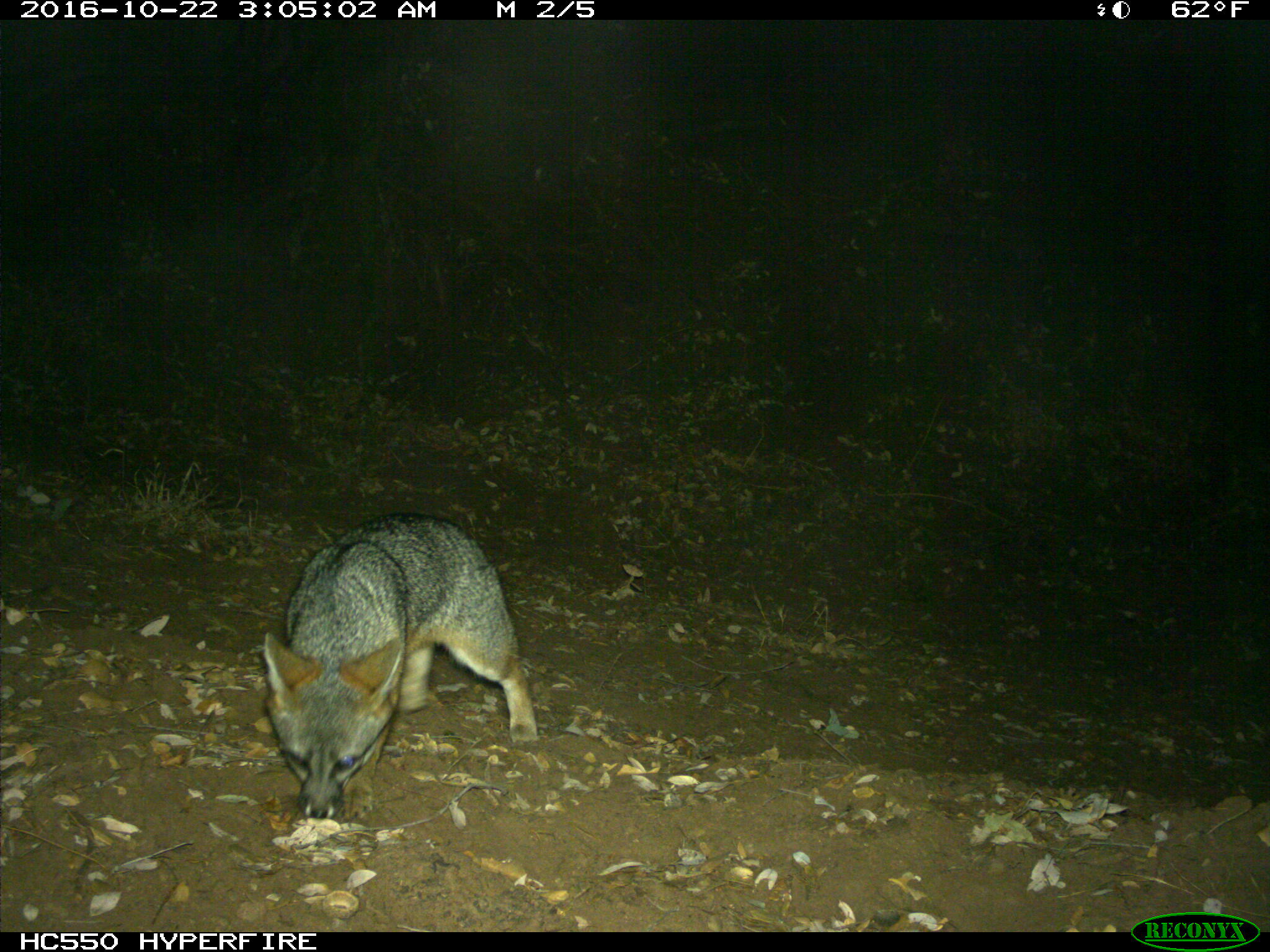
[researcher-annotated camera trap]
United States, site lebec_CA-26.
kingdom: Animalia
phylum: Chordata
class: Mammalia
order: Carnivora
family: Canidae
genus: Urocyon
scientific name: Urocyon cinereoargenteus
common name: gray fox